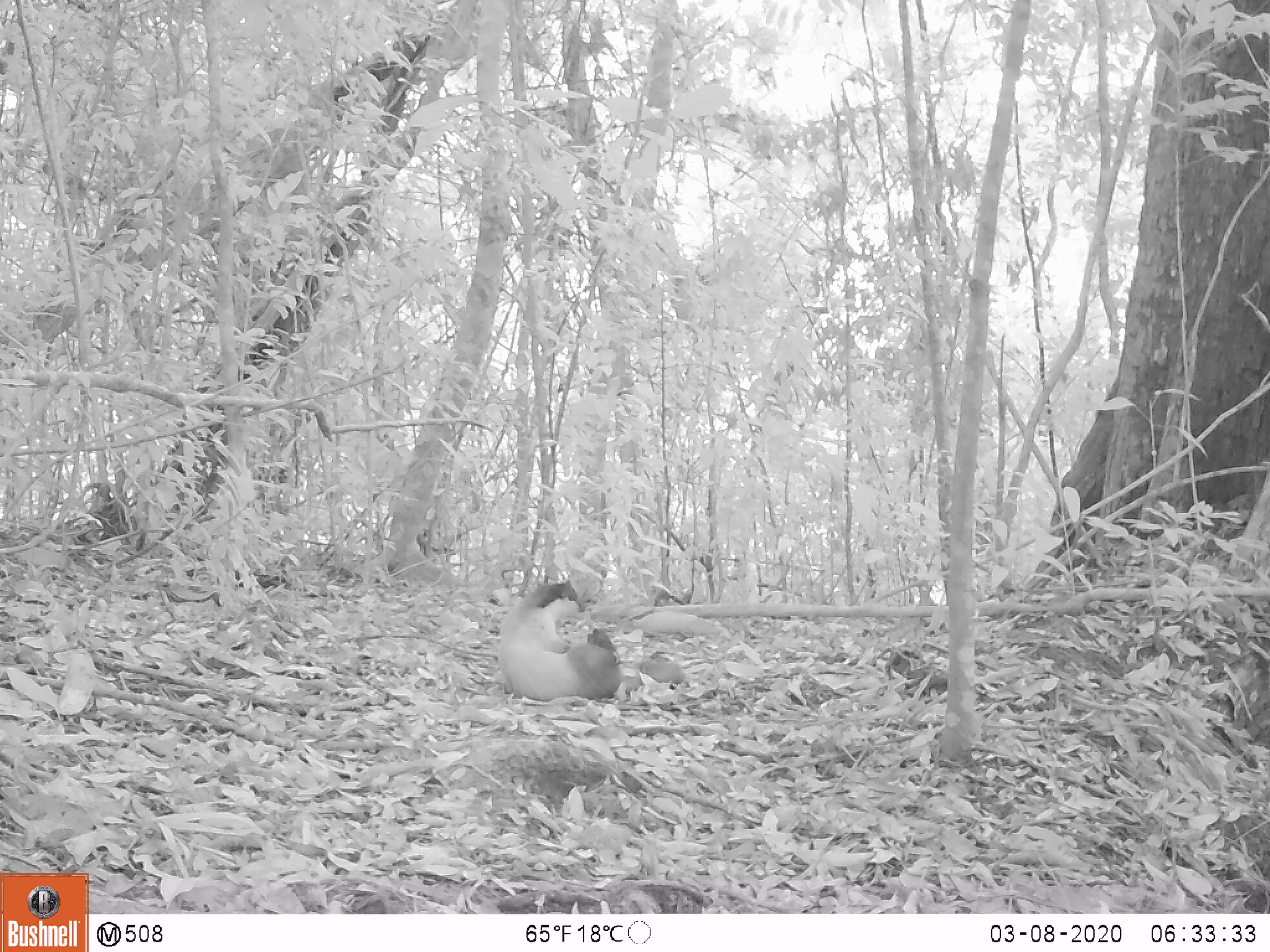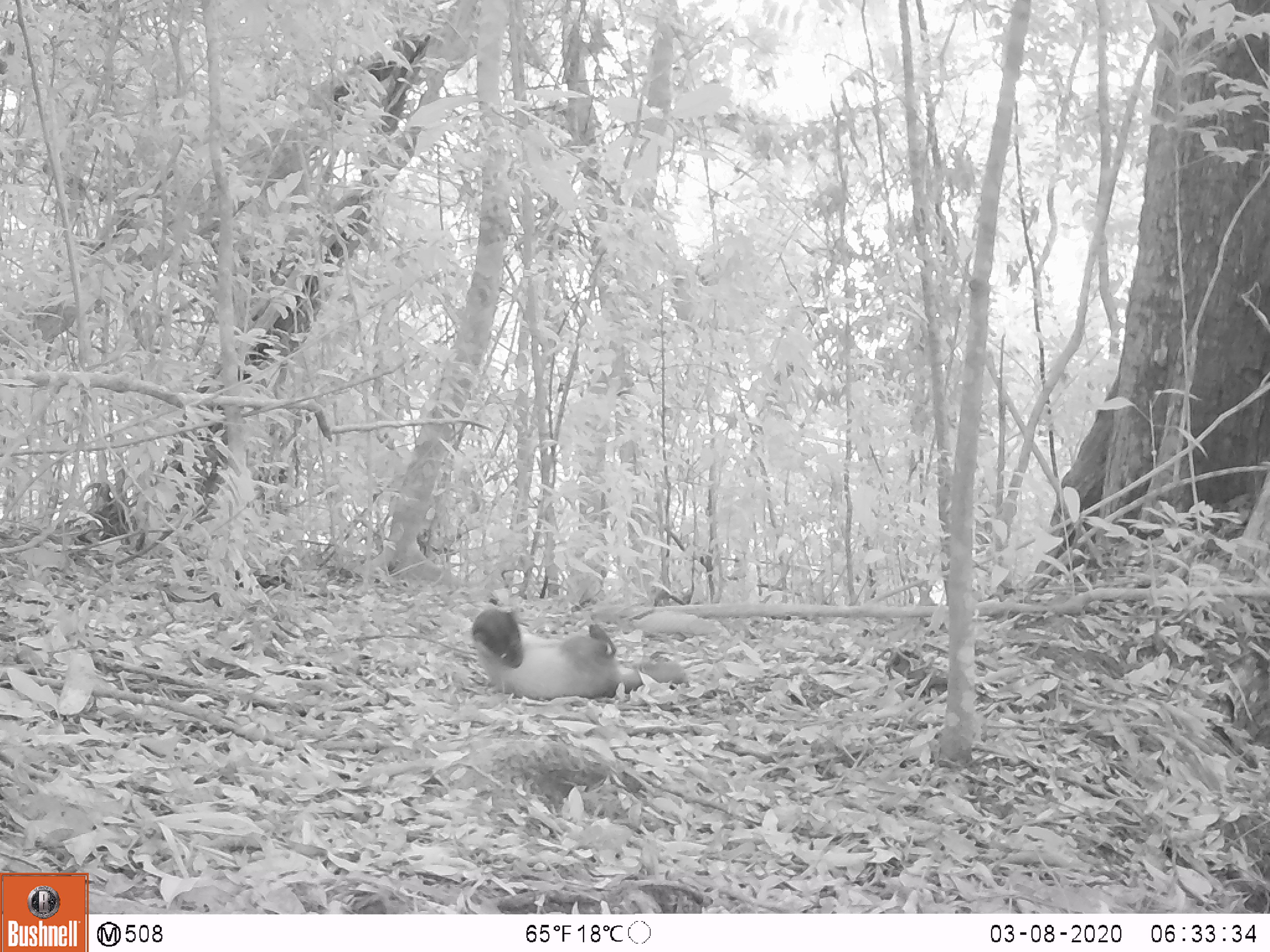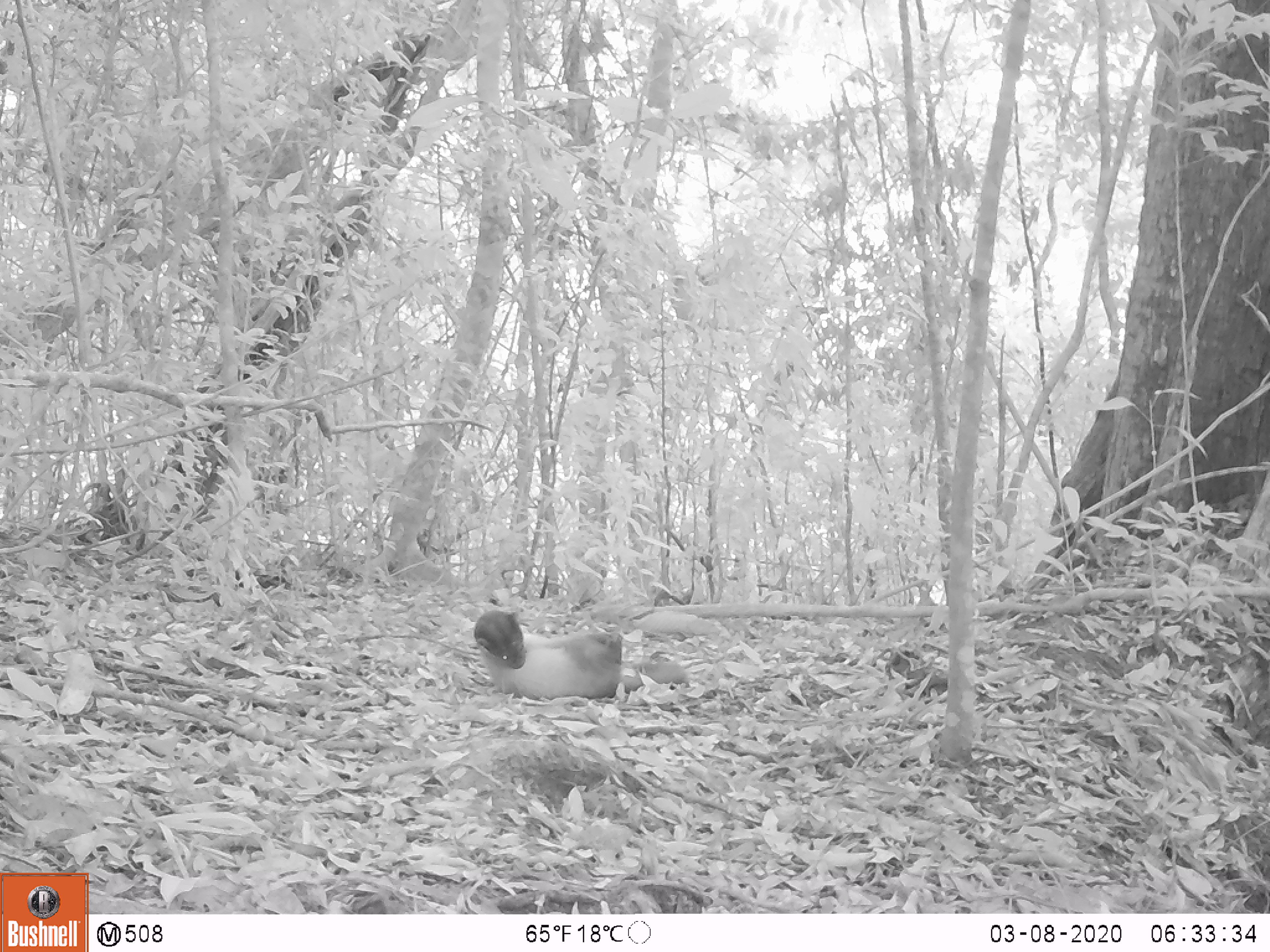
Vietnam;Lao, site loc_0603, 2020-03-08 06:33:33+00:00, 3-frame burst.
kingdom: Animalia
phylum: Chordata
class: Mammalia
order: Carnivora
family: Mustelidae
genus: Martes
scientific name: Martes flavigula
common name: yellow-throated marten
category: yellow throated marten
Yellow throated marten (yellow-throated marten) (Martes flavigula). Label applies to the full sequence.